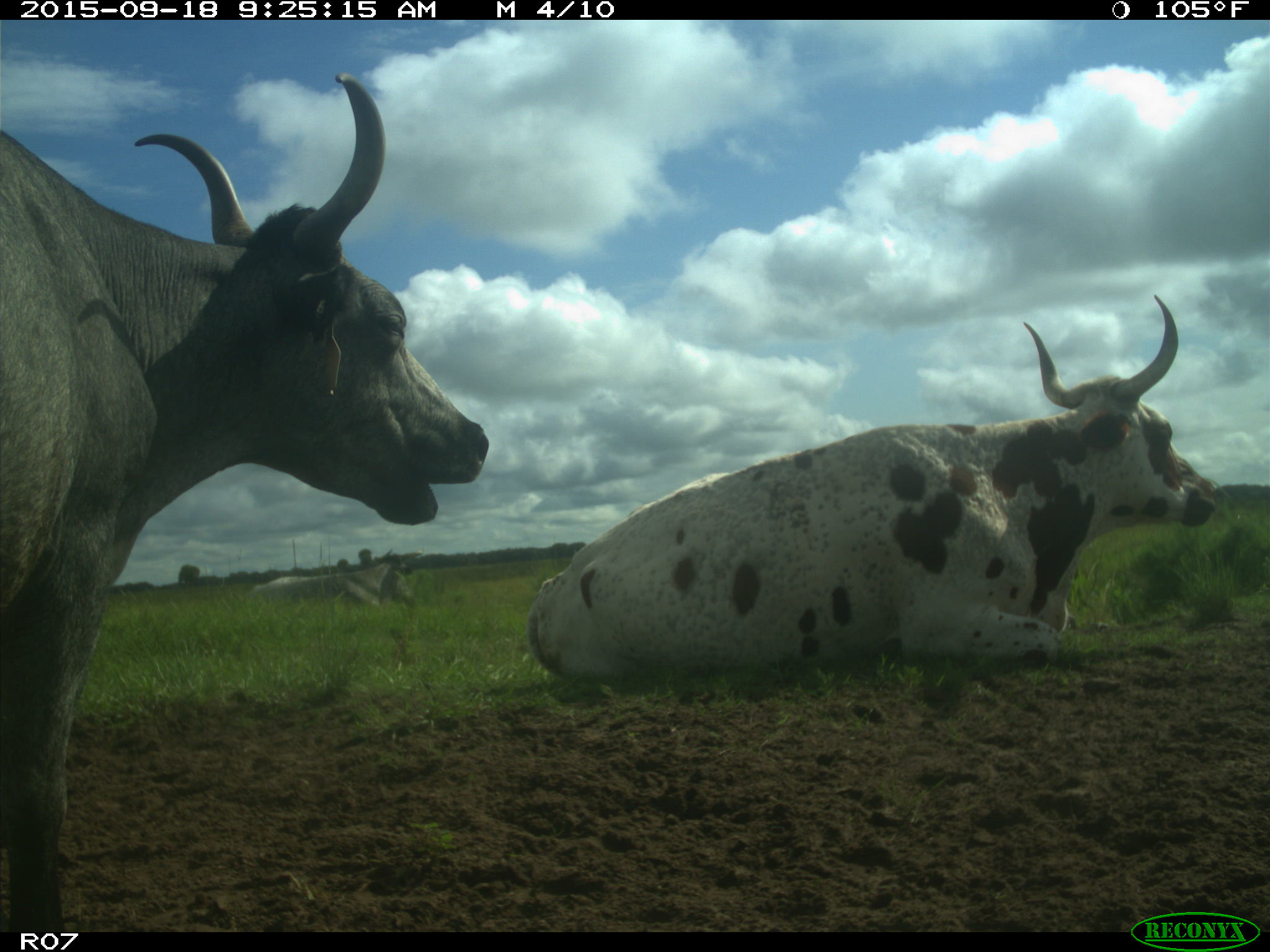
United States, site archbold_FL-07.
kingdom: Animalia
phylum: Chordata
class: Mammalia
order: Artiodactyla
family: Bovidae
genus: Bos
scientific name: Bos taurus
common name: domestic cow